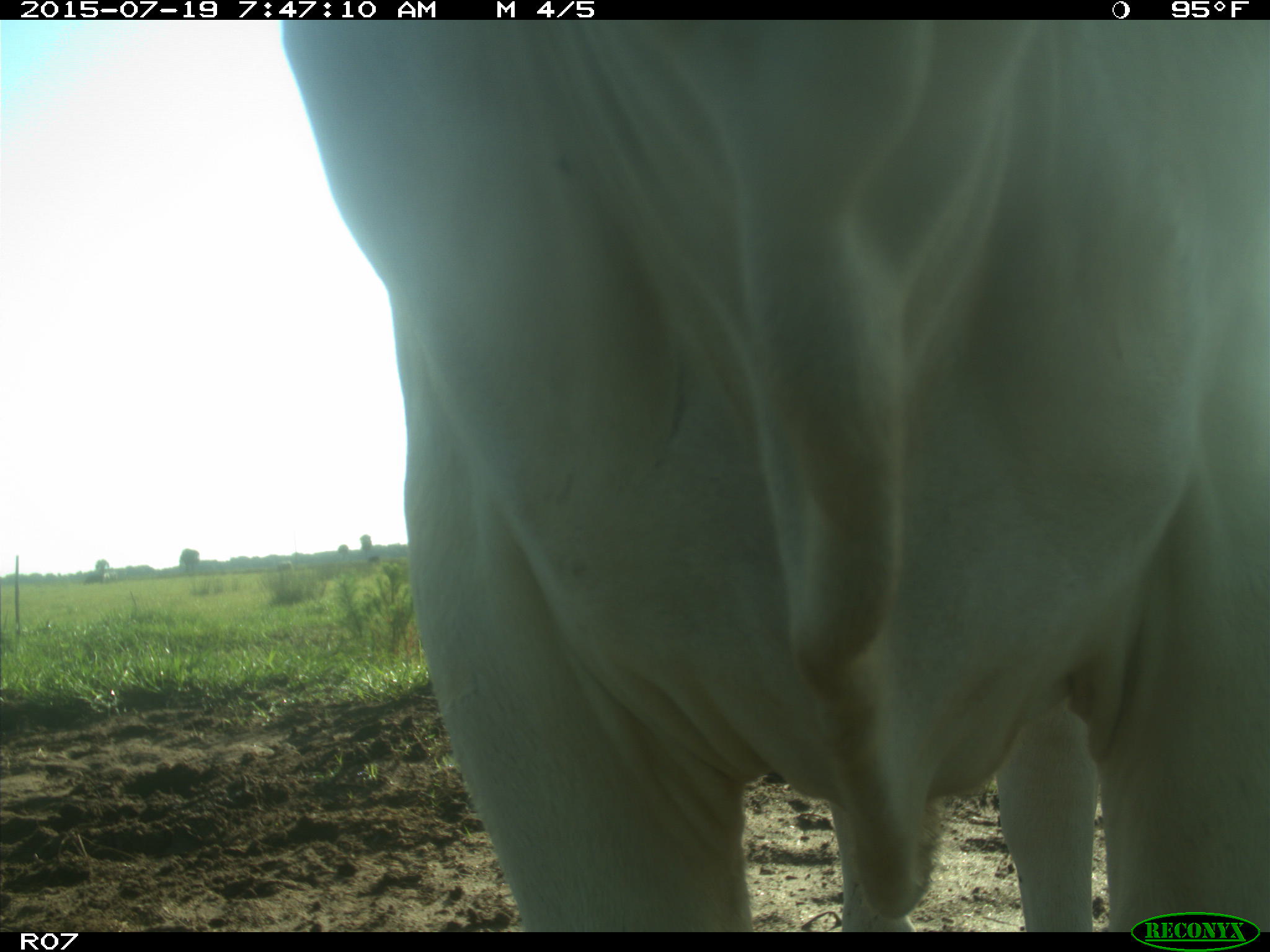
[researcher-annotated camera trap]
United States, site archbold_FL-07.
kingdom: Animalia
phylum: Chordata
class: Mammalia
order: Artiodactyla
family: Bovidae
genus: Bos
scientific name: Bos taurus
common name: domestic cow